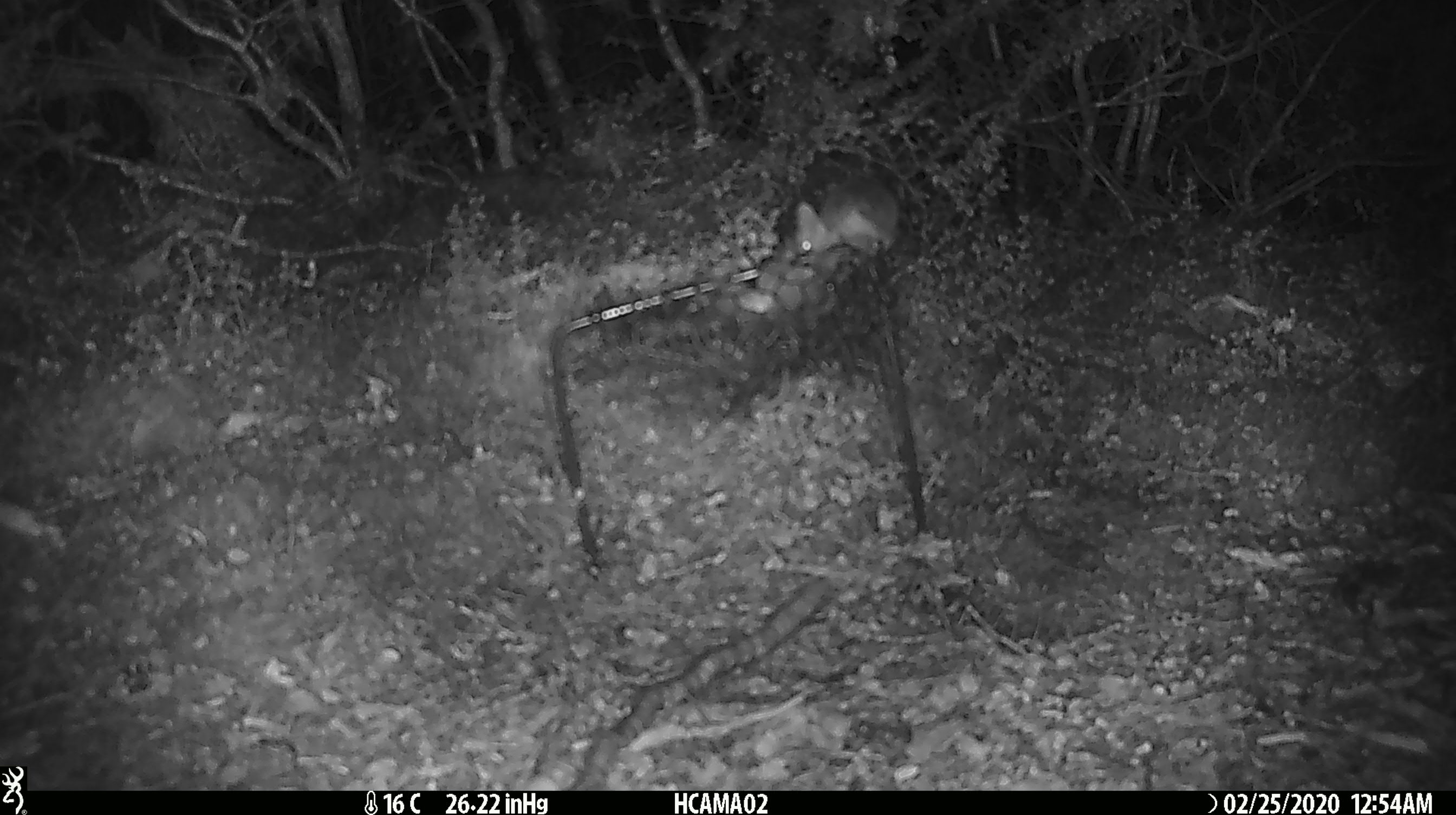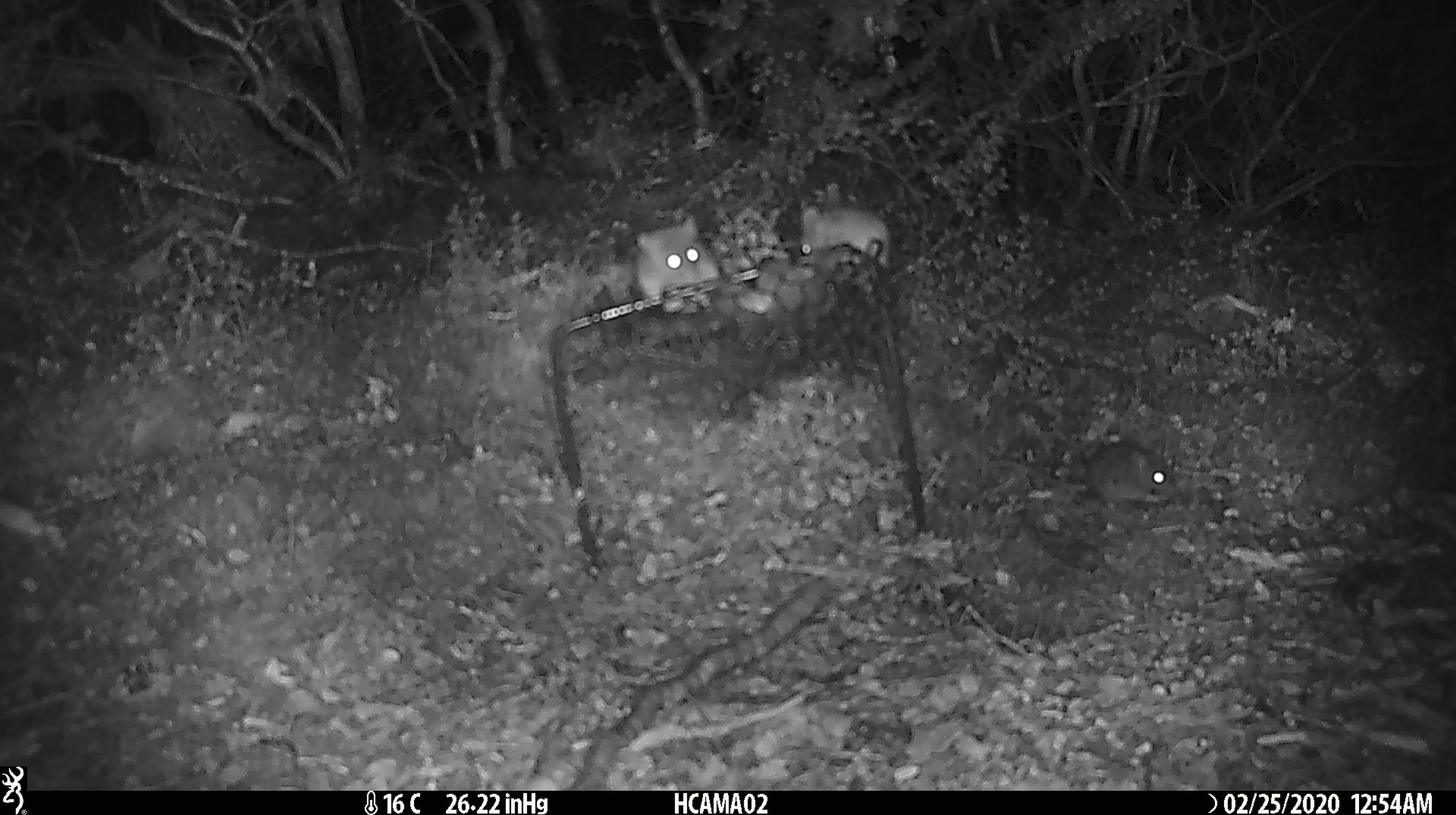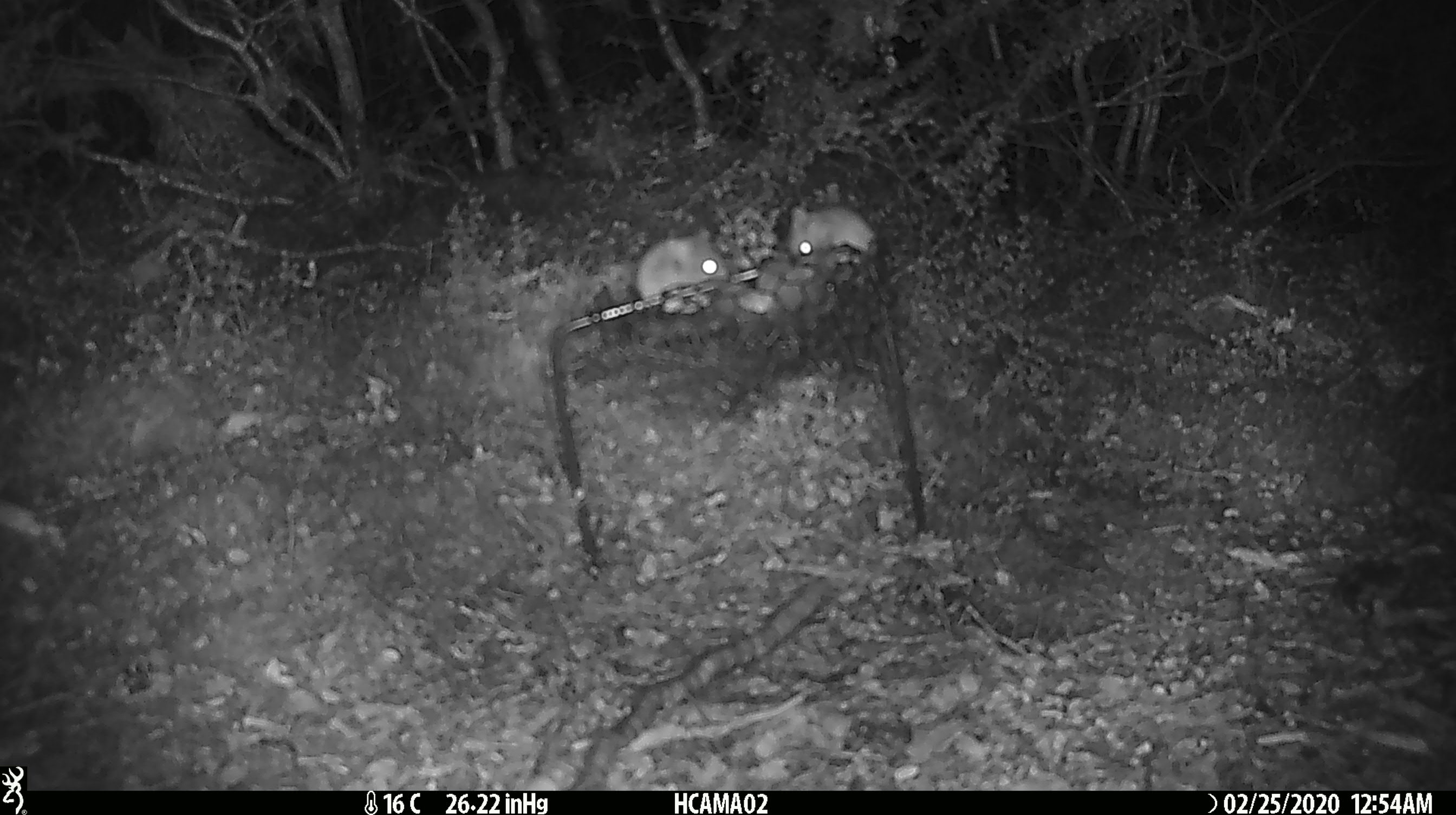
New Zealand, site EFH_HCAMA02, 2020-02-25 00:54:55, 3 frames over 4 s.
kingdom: Animalia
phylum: Chordata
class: Mammalia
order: Rodentia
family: Muridae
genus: Mus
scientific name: Mus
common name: mouse